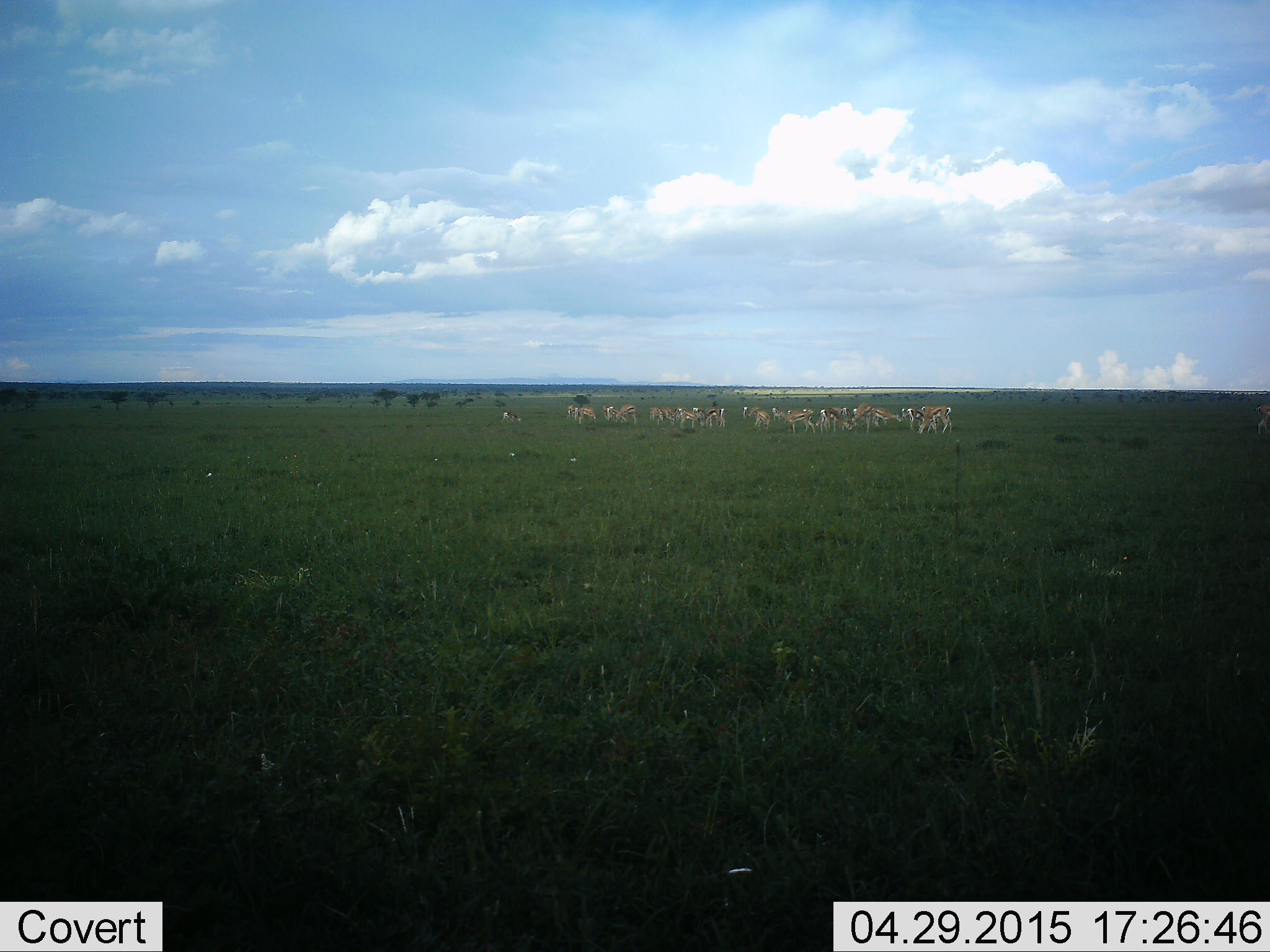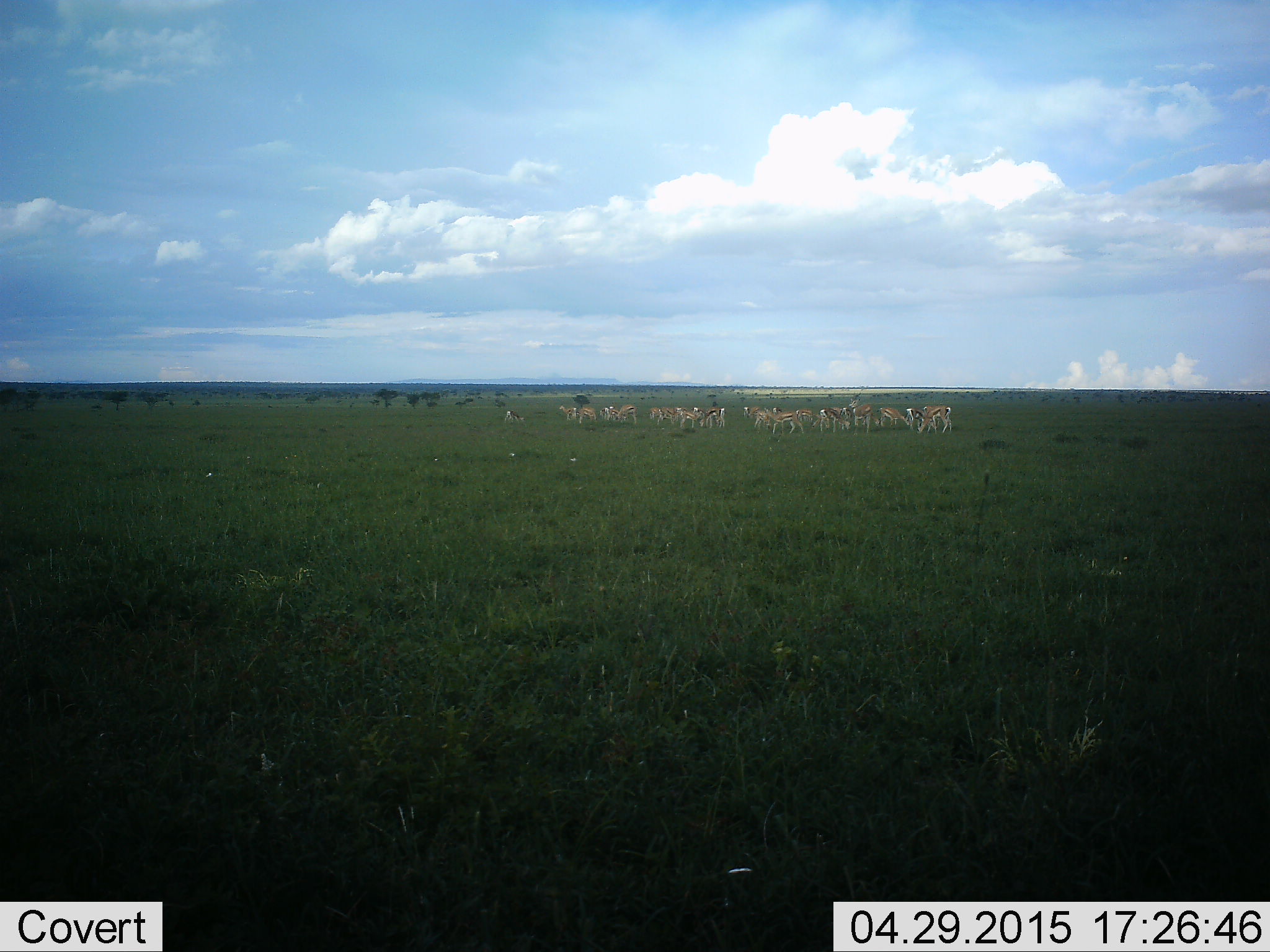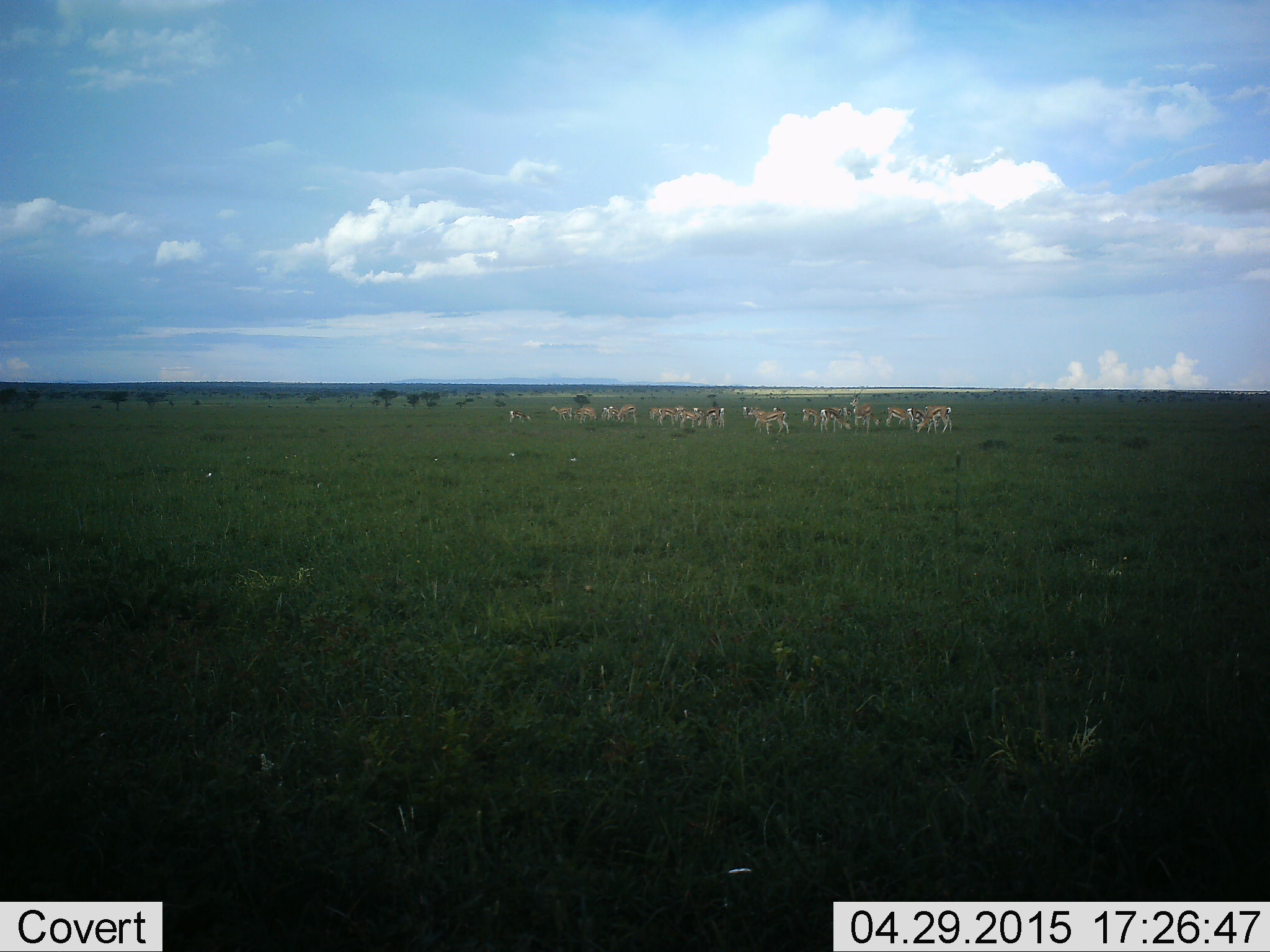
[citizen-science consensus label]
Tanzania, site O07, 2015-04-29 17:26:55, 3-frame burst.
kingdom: Animalia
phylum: Chordata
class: Mammalia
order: Artiodactyla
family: Bovidae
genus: Eudorcas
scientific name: Eudorcas thomsonii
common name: thomson's gazelle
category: gazellethomsons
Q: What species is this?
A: Gazellethomsons (thomson's gazelle) (Eudorcas thomsonii).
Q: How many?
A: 11-50.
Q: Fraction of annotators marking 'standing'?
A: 70%.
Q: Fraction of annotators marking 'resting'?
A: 10%.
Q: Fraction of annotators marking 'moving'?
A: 50%.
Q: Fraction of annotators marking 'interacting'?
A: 0%.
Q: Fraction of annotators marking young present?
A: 0%.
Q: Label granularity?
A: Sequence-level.